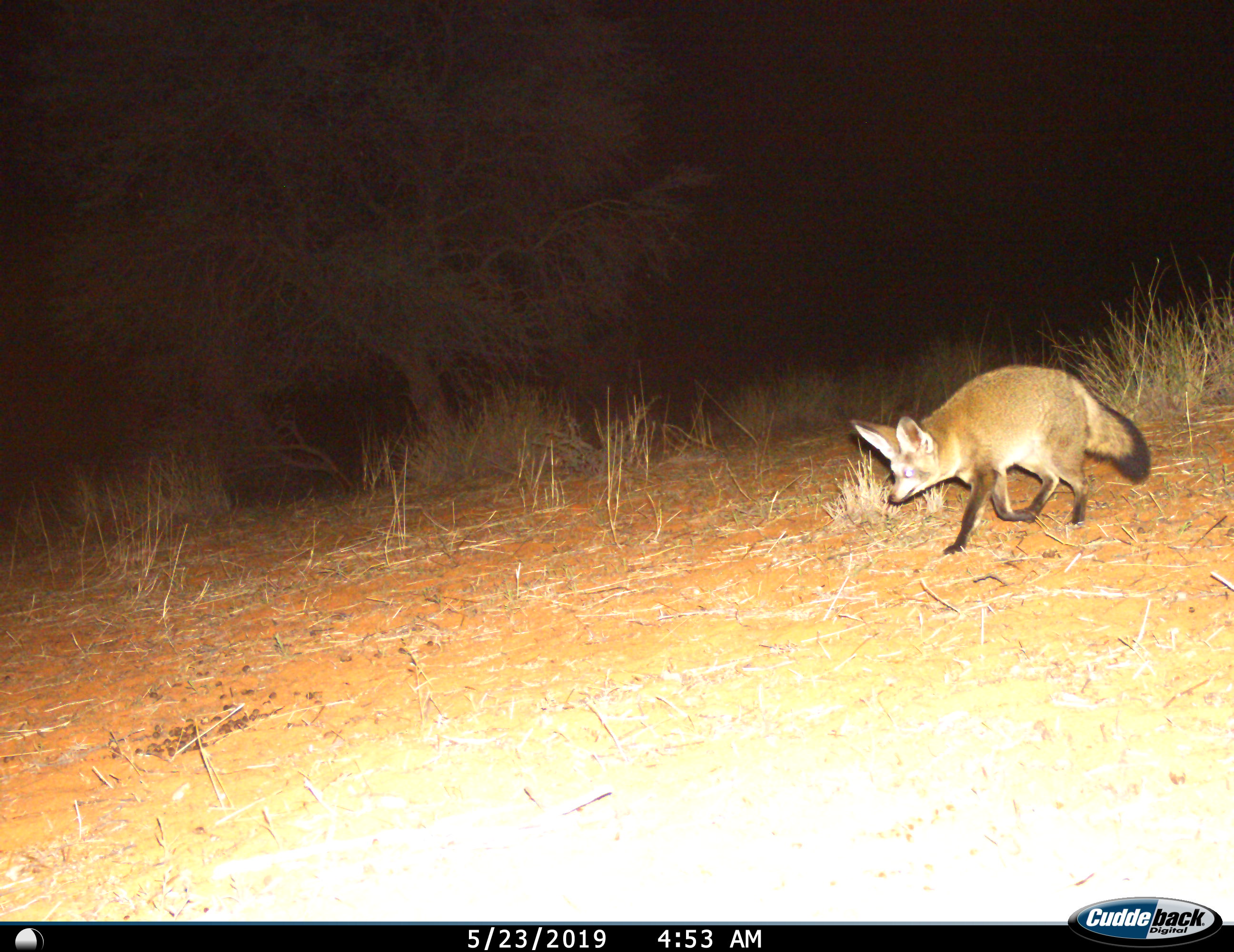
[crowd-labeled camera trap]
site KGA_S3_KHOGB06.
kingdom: Animalia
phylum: Chordata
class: Mammalia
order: Carnivora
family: Canidae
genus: Otocyon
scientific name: Otocyon megalotis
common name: bat-eared fox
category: foxbateared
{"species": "foxbateared (bat-eared fox) (Otocyon megalotis)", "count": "1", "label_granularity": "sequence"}